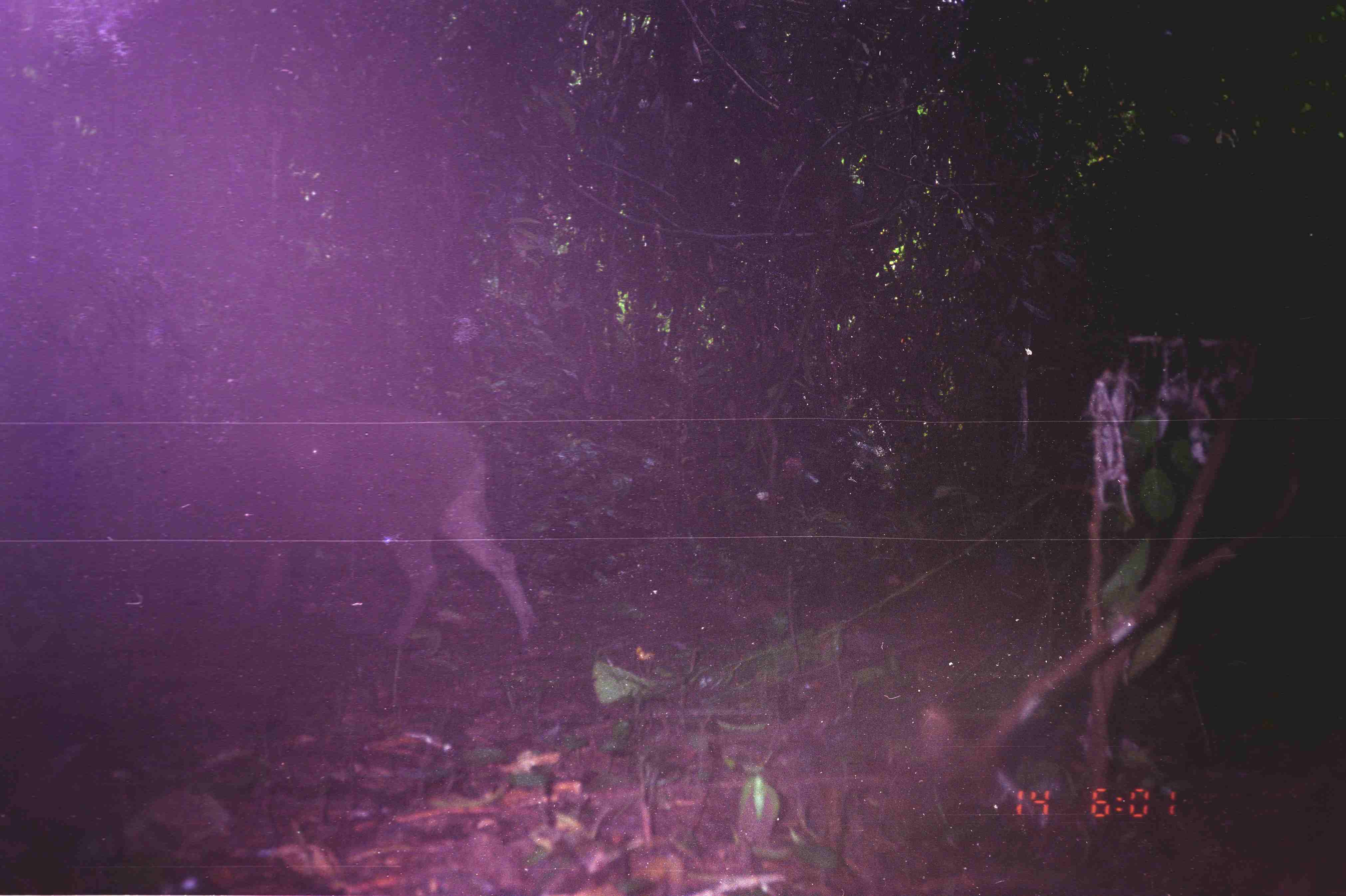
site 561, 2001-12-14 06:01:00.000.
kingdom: Animalia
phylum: Chordata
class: Mammalia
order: Artiodactyla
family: Suidae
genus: Sus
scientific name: Sus scrofa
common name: wild boar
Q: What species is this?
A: Sus scrofa (wild boar).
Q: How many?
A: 1.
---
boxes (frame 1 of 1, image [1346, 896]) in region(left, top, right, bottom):
sus scrofa: region(169, 403, 544, 654)